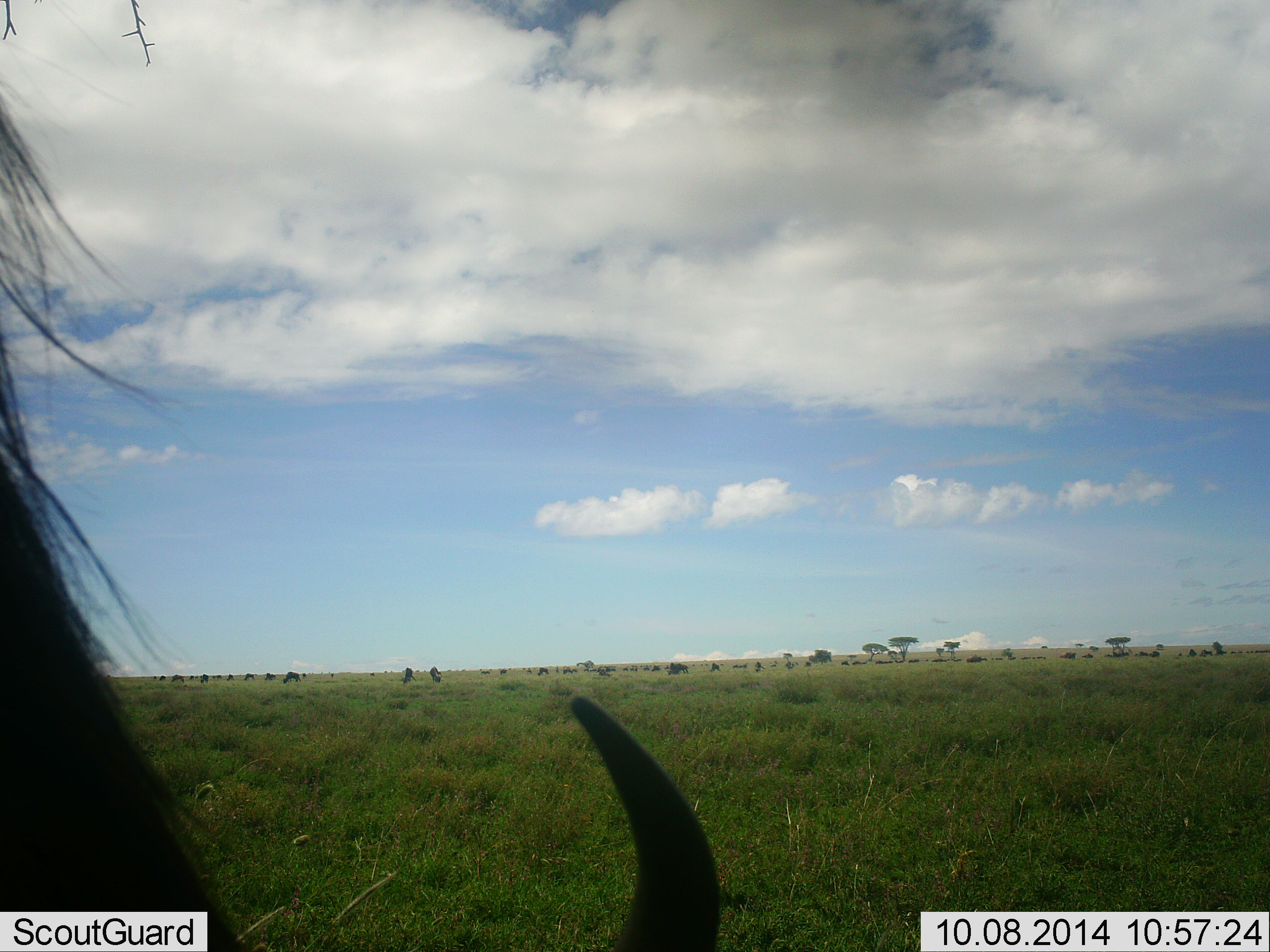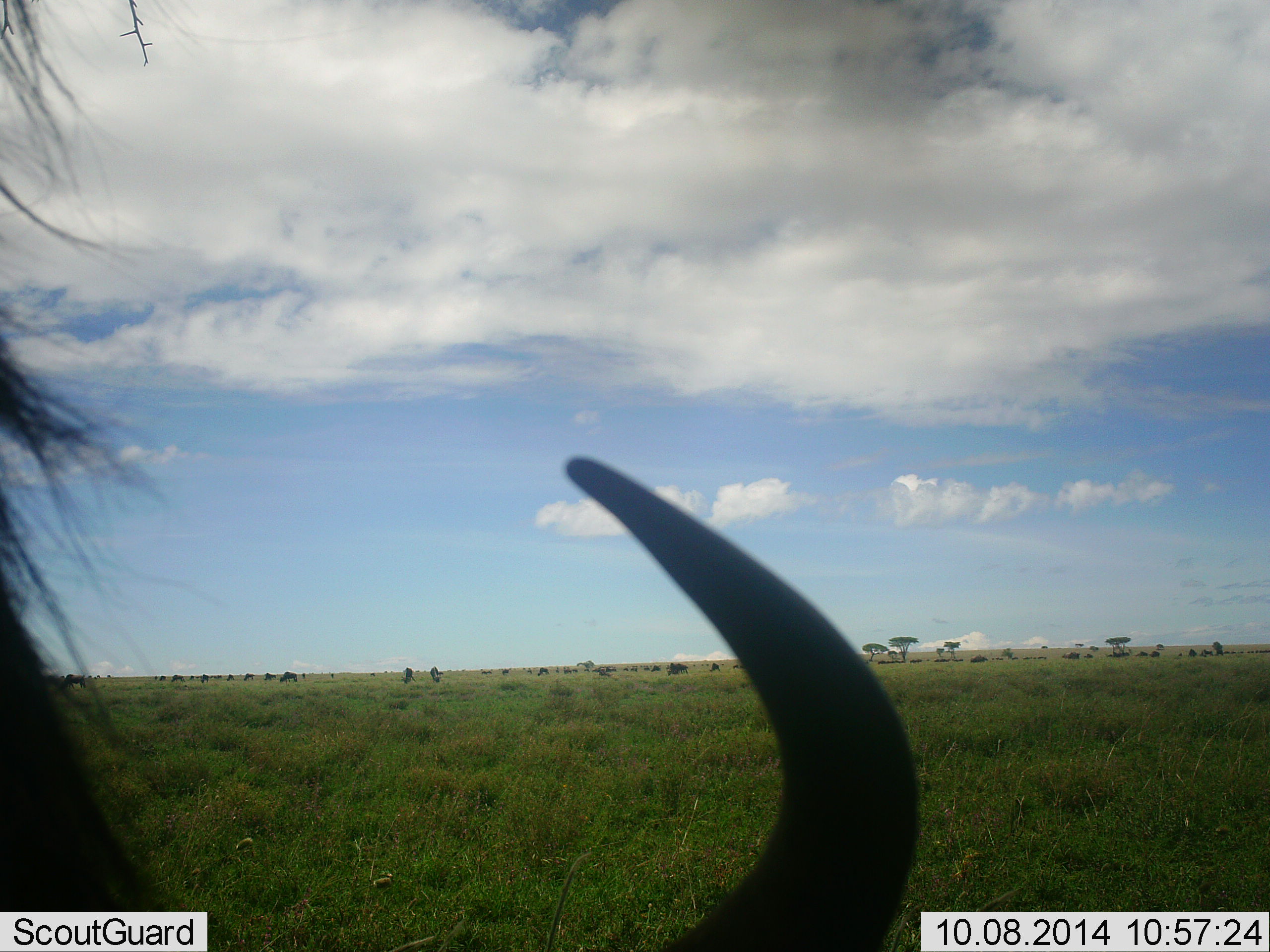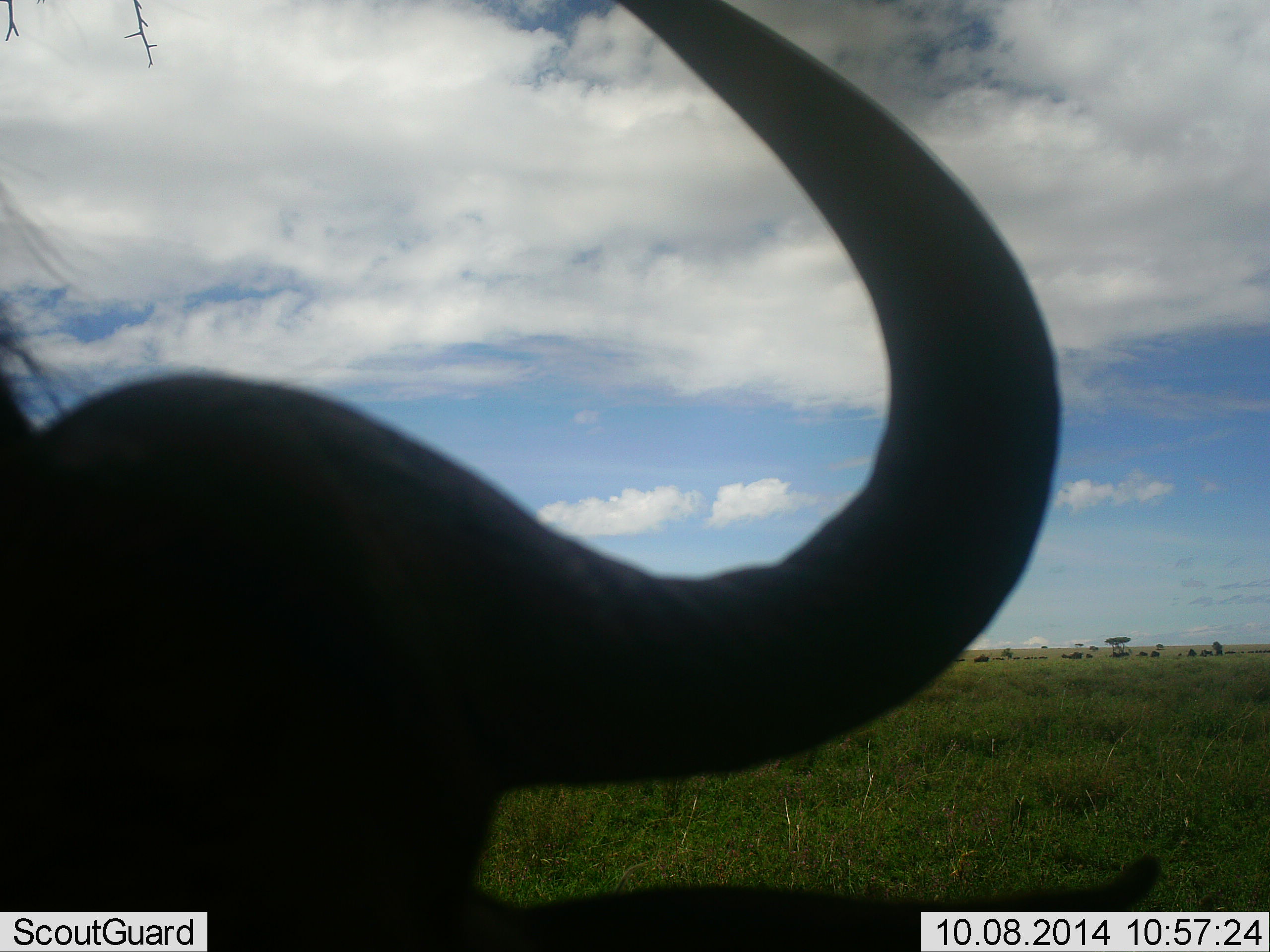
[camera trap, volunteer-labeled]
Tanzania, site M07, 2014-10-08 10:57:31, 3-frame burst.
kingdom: Animalia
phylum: Chordata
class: Mammalia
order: Artiodactyla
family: Bovidae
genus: Connochaetes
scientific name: Connochaetes taurinus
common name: blue wildebeest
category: wildebeest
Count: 1.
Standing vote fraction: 60%.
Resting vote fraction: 20%.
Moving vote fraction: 30%.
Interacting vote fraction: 0%.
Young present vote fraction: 0%.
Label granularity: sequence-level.